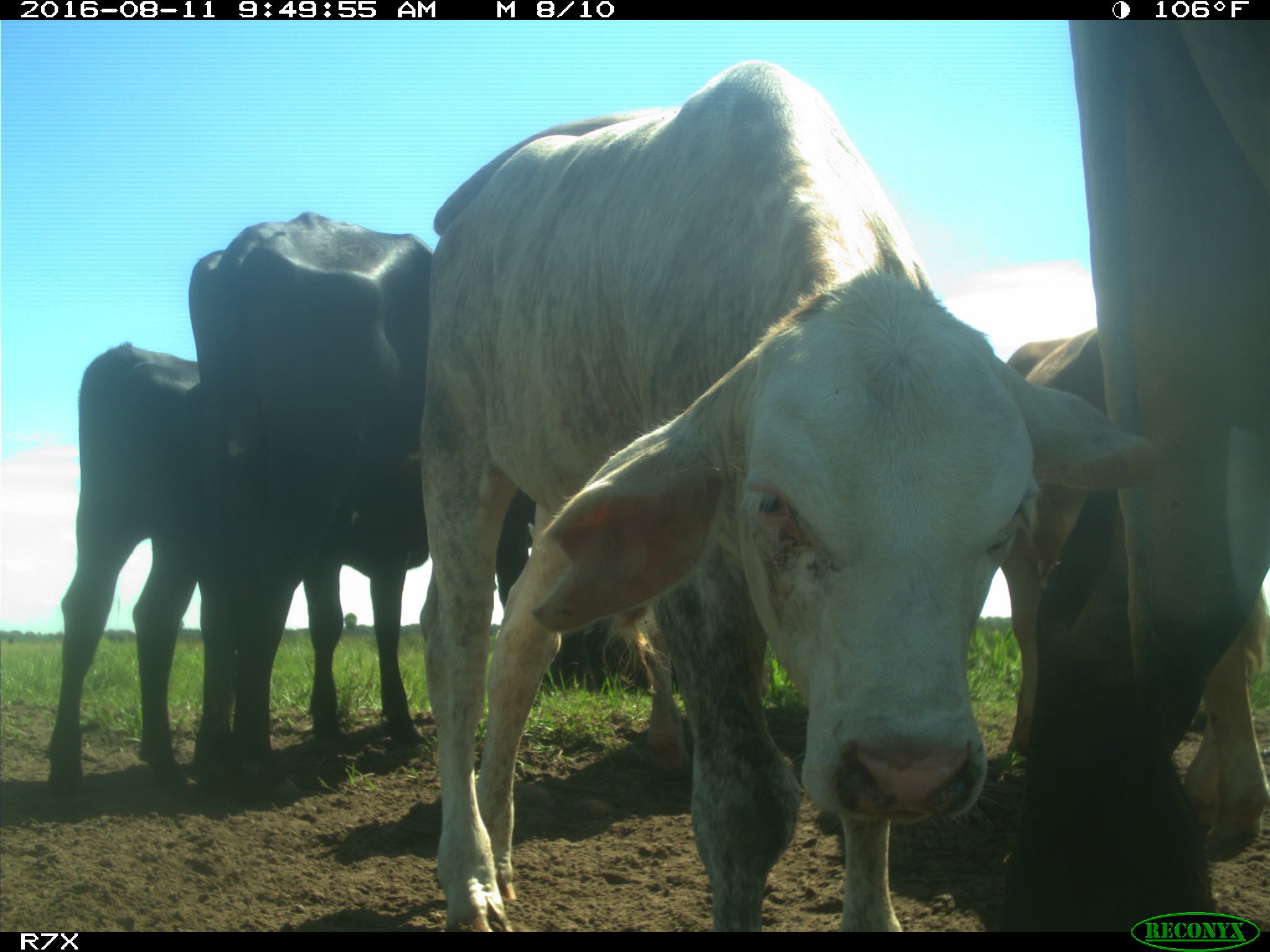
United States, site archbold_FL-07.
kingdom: Animalia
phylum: Chordata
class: Mammalia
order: Artiodactyla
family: Bovidae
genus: Bos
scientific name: Bos taurus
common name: domestic cow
Bos taurus (domestic cow).